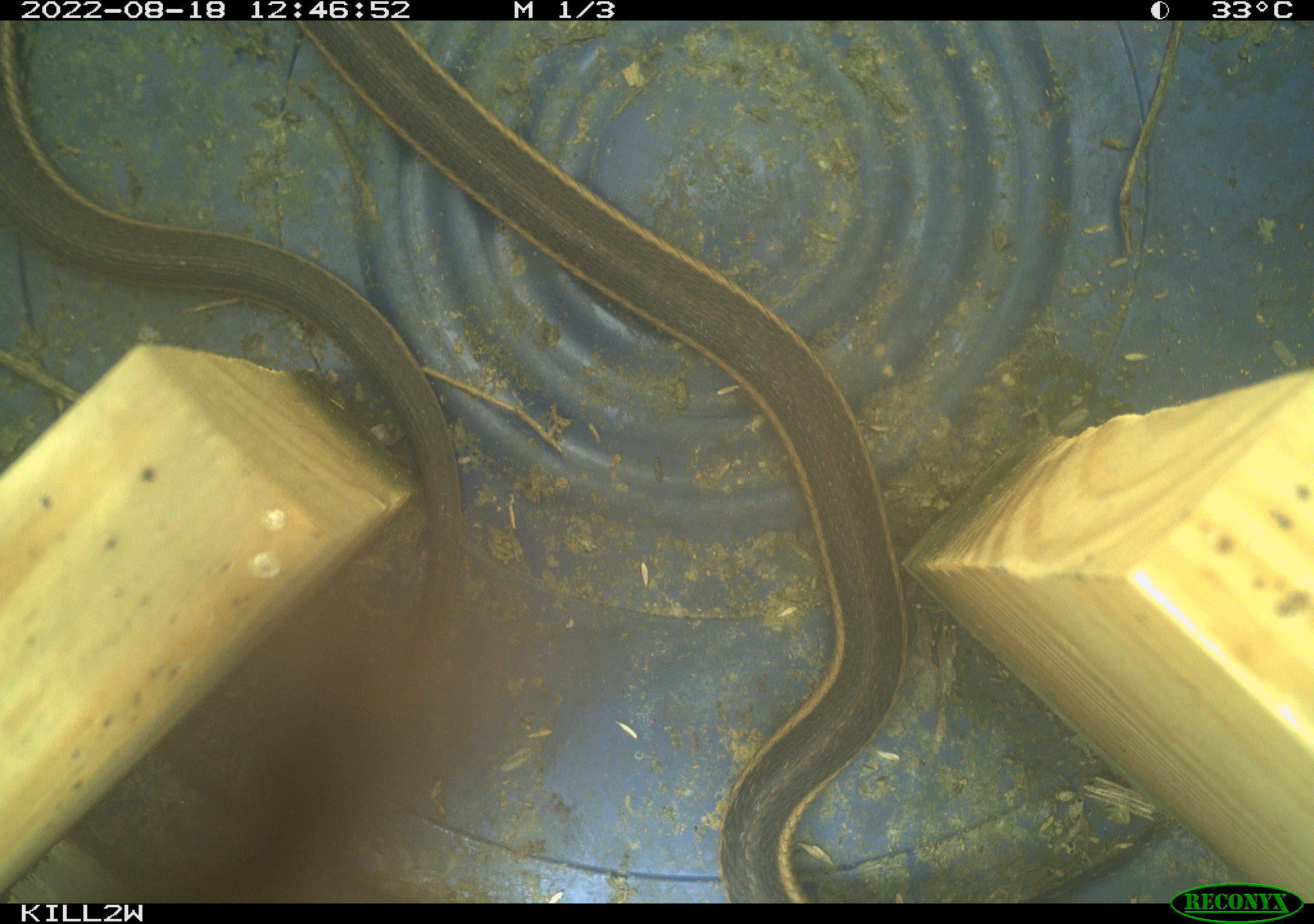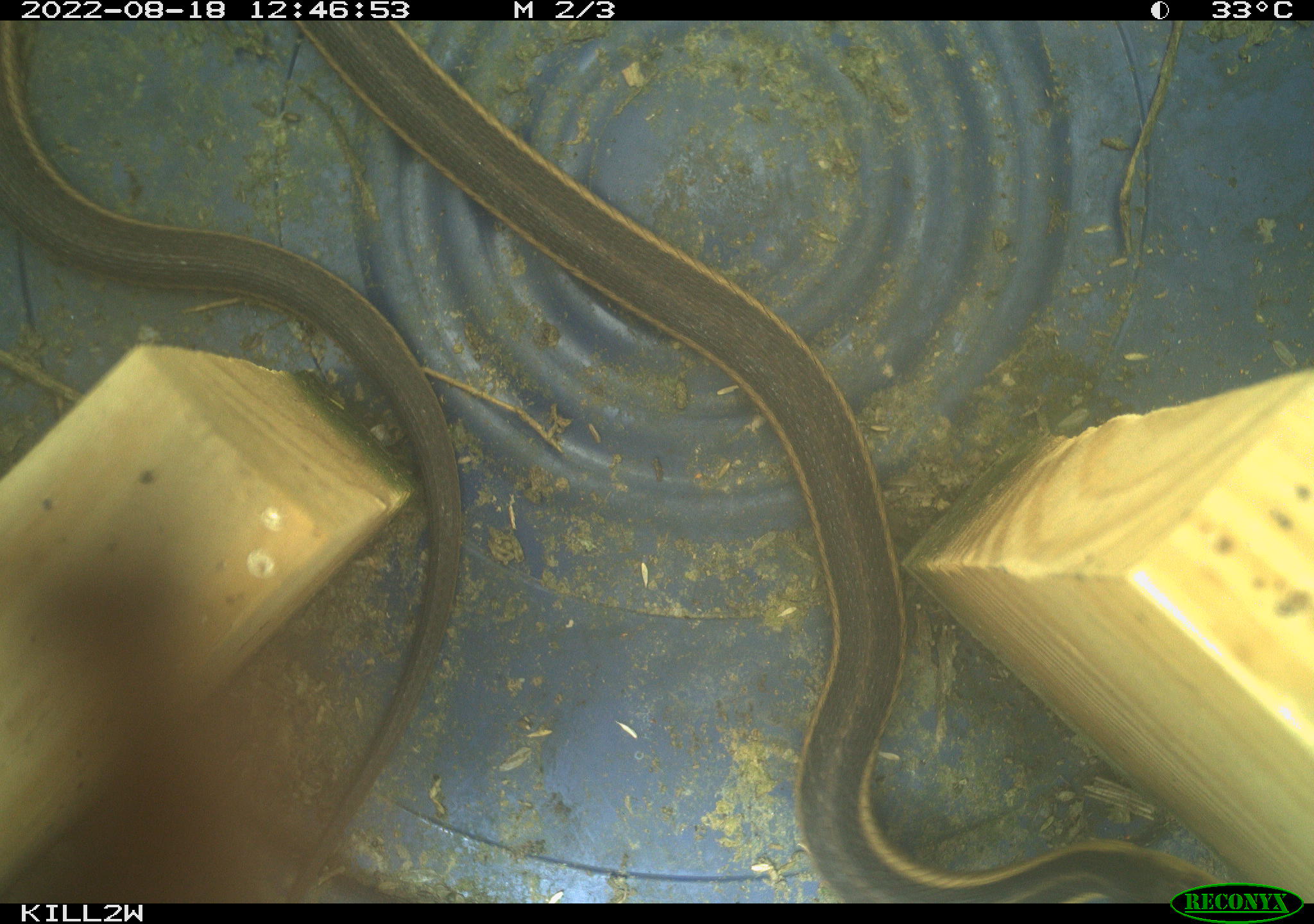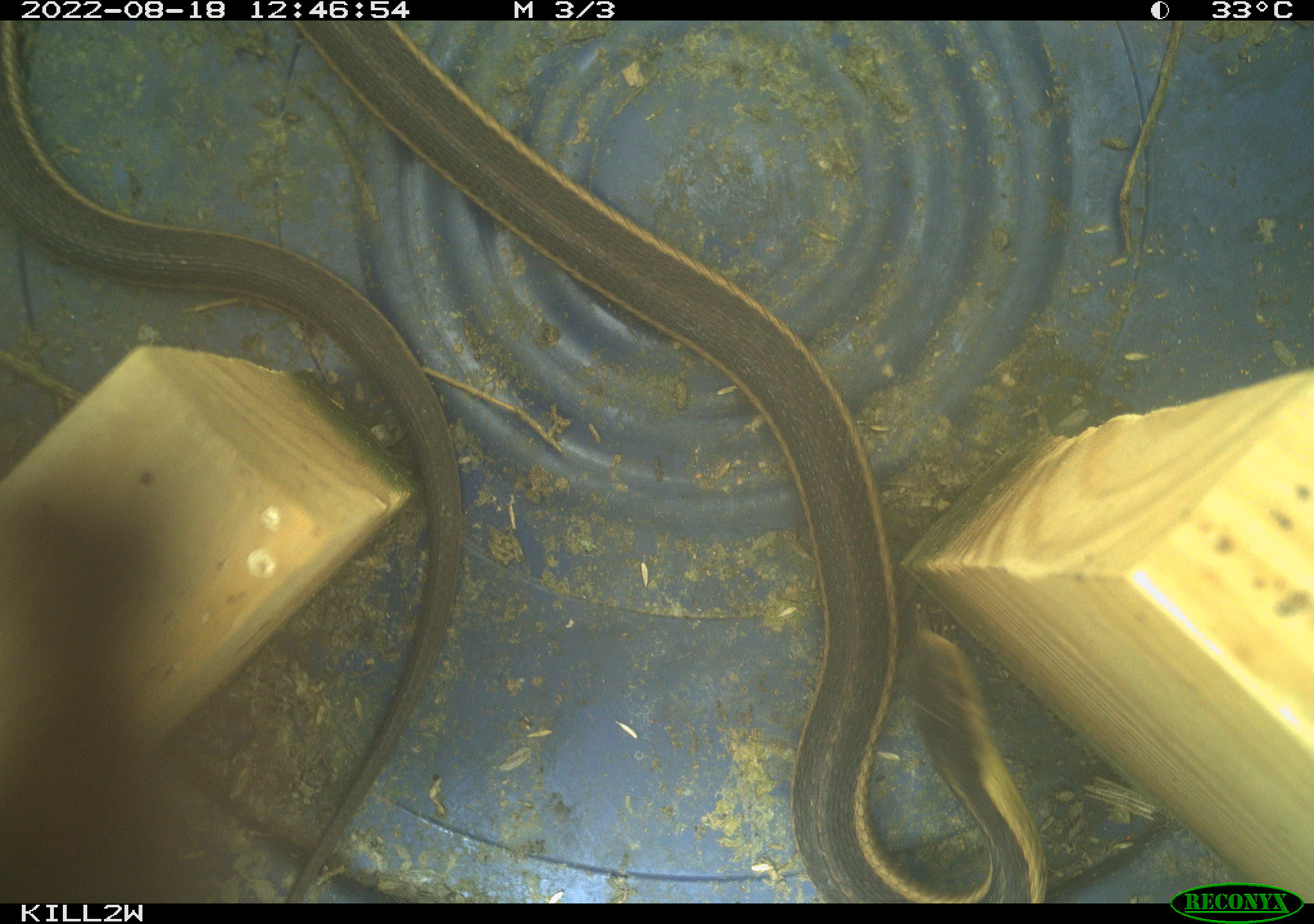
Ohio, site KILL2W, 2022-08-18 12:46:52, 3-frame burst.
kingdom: Animalia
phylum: Chordata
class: Reptilia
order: Squamata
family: Colubridae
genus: Thamnophis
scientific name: Thamnophis sirtalis sirtalis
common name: eastern gartersnake